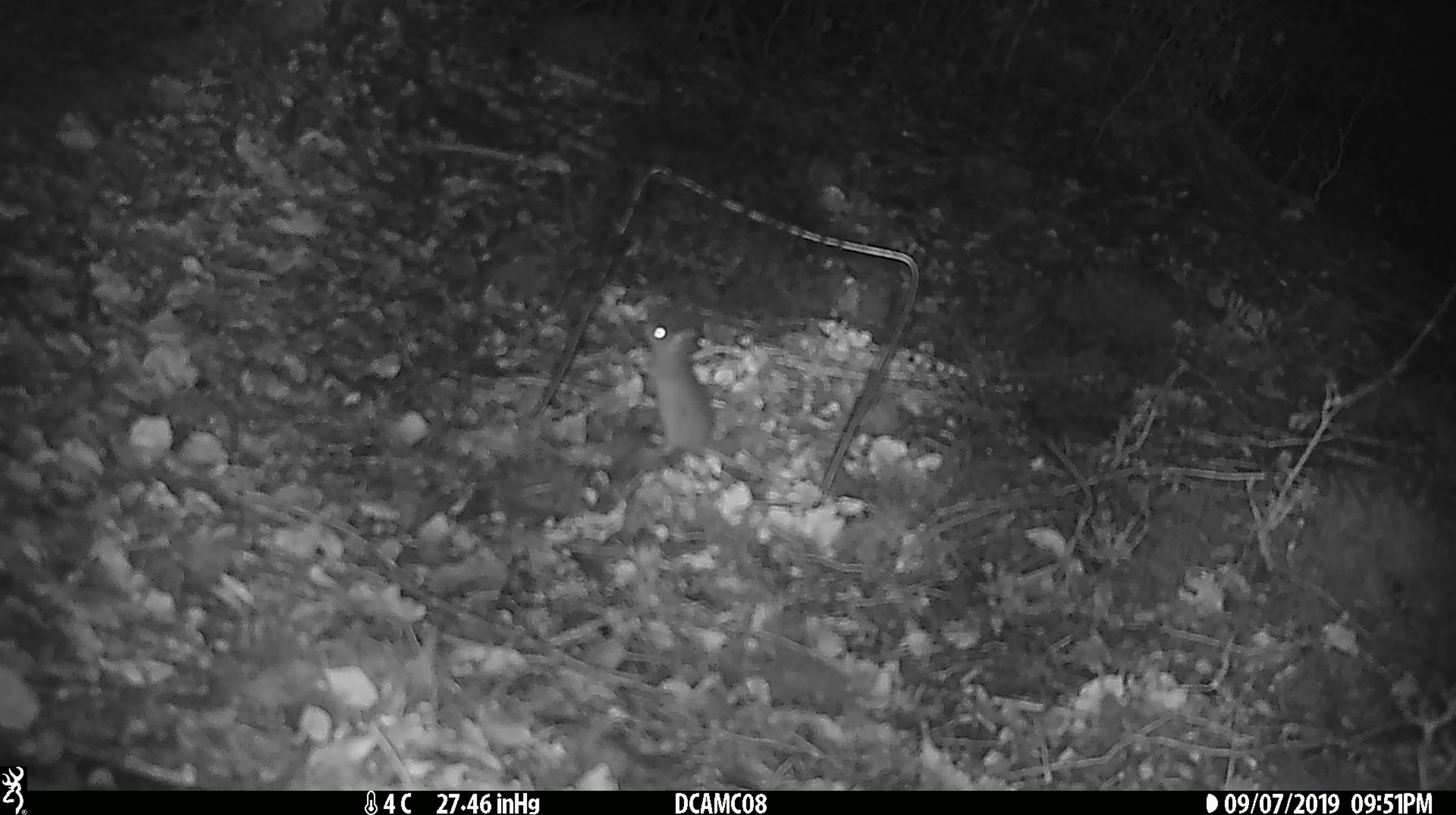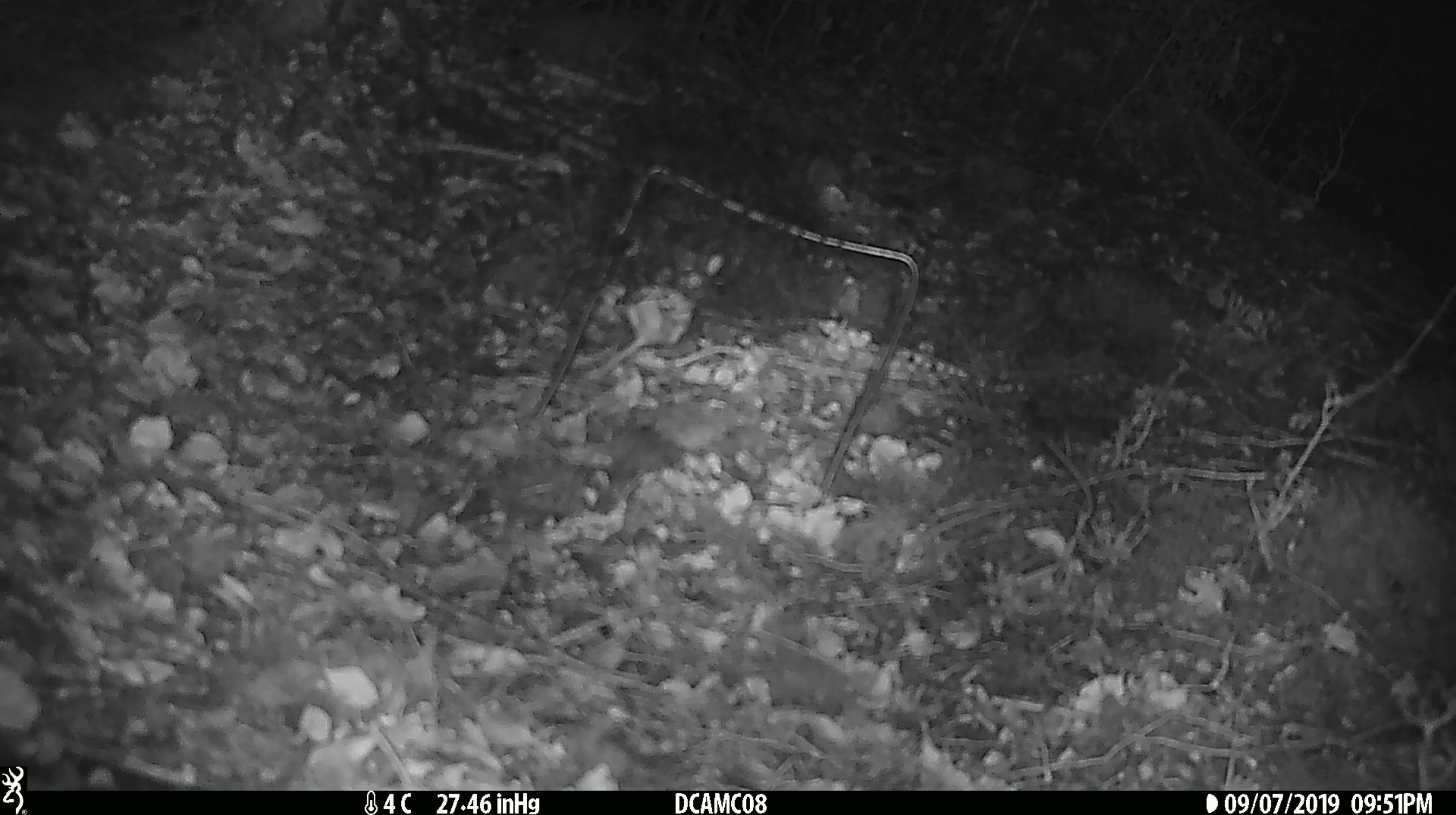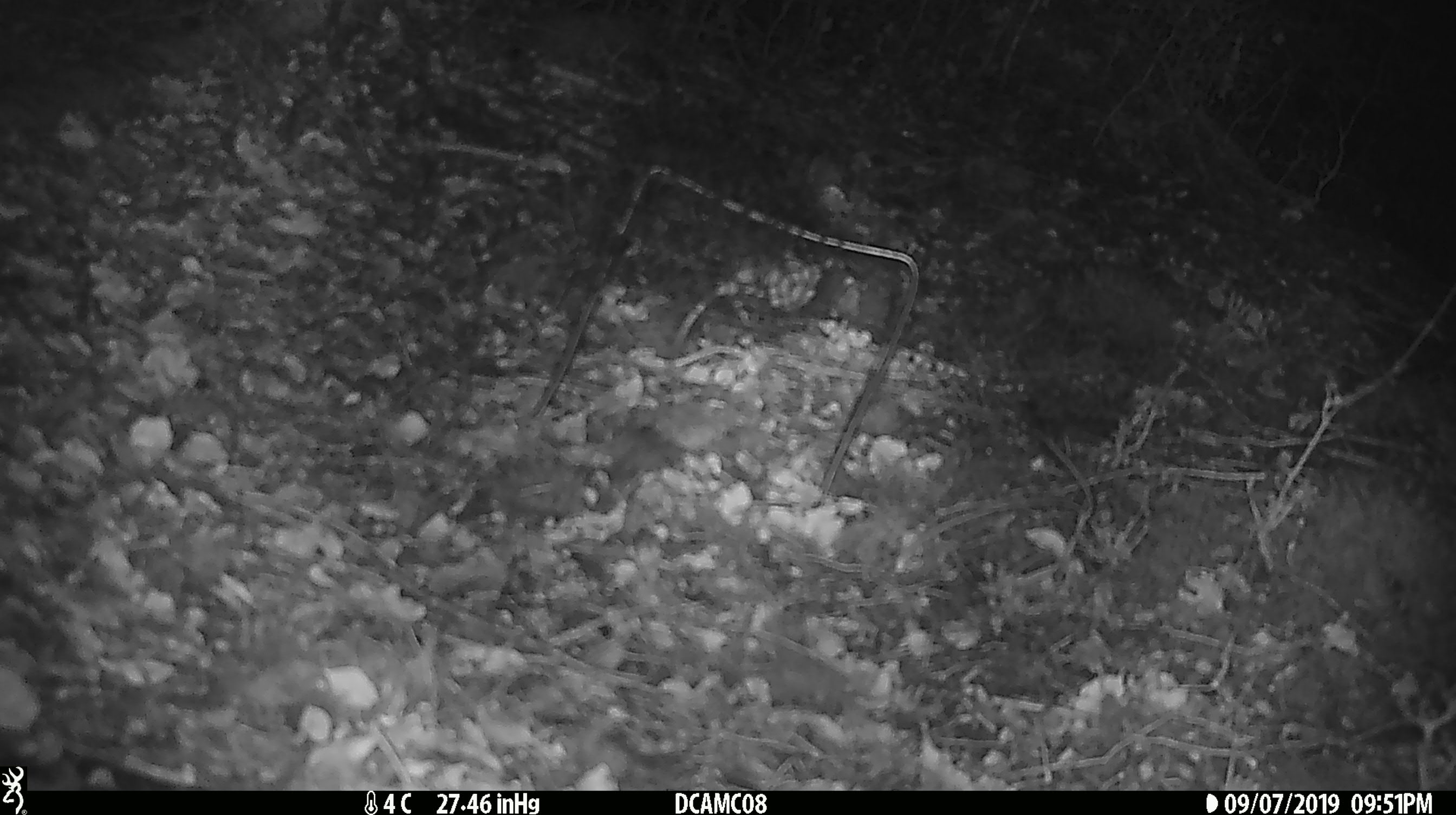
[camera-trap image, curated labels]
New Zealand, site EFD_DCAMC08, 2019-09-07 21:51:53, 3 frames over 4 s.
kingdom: Animalia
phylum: Chordata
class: Mammalia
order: Rodentia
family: Muridae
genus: Mus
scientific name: Mus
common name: mouse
Mouse (Mus).